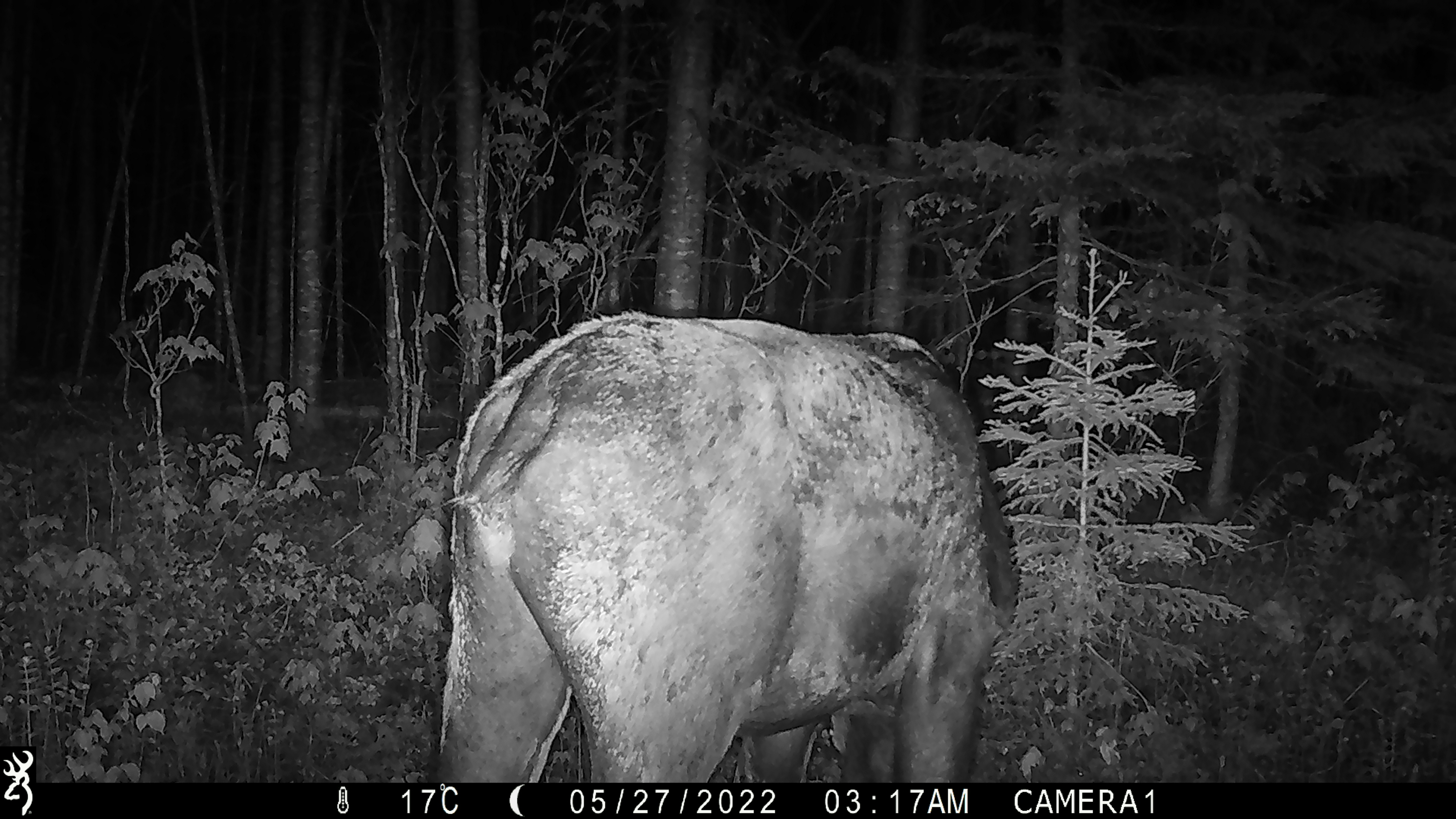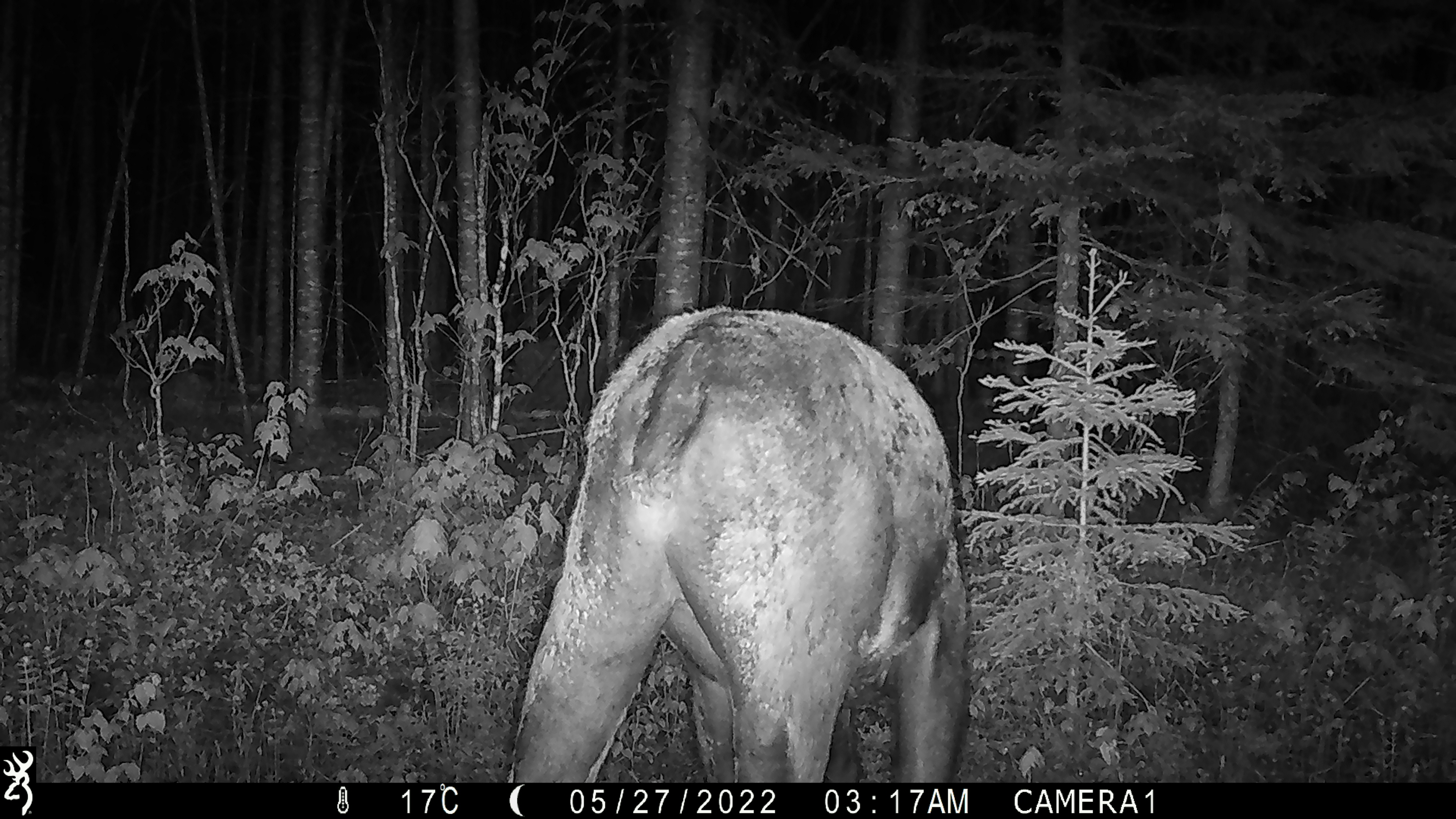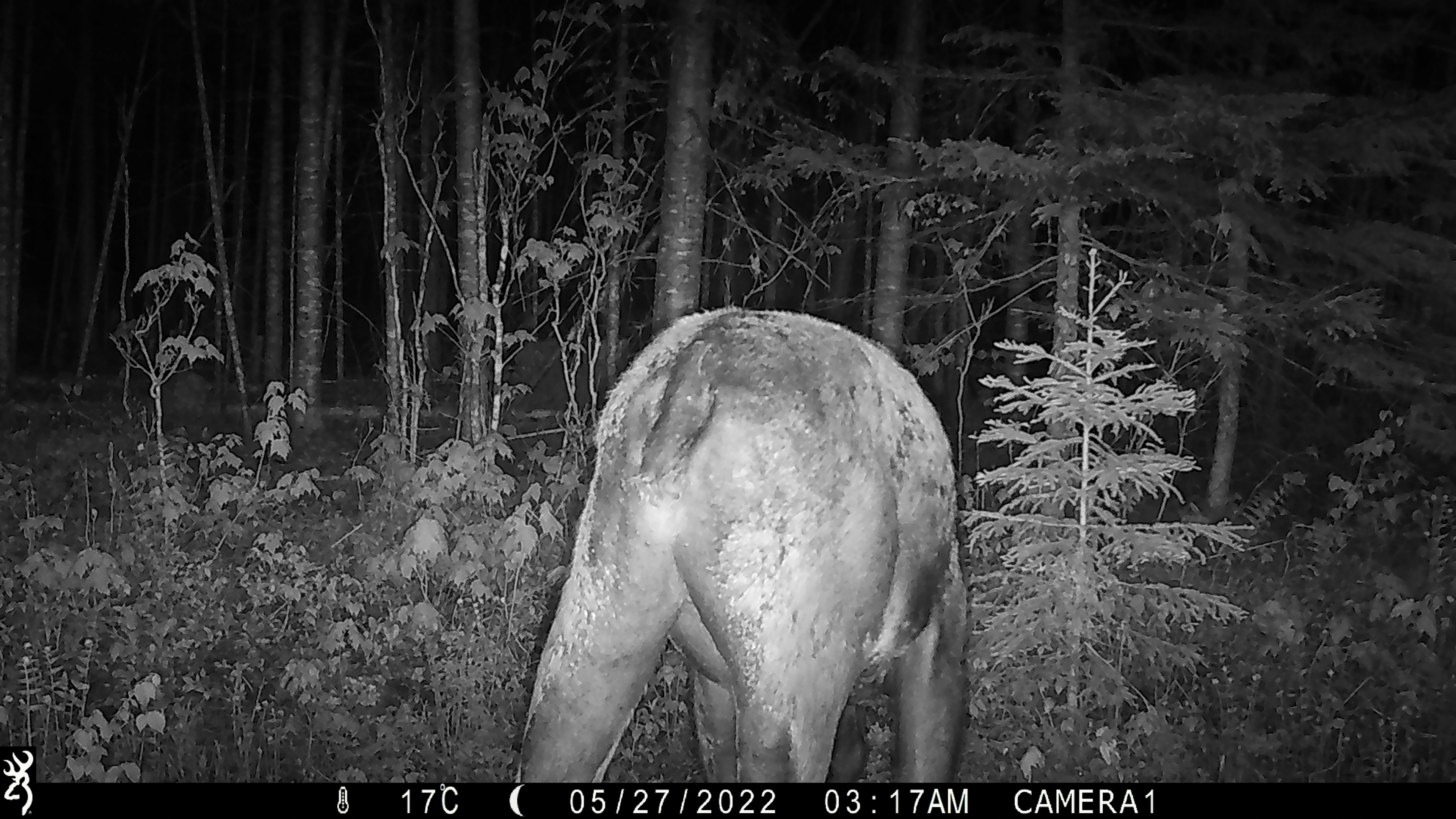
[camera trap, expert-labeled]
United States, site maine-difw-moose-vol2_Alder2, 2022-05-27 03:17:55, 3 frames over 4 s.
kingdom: Animalia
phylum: Chordata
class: Mammalia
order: Artiodactyla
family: Cervidae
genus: Alces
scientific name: Alces alces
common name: moose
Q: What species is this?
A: Moose (Alces alces).